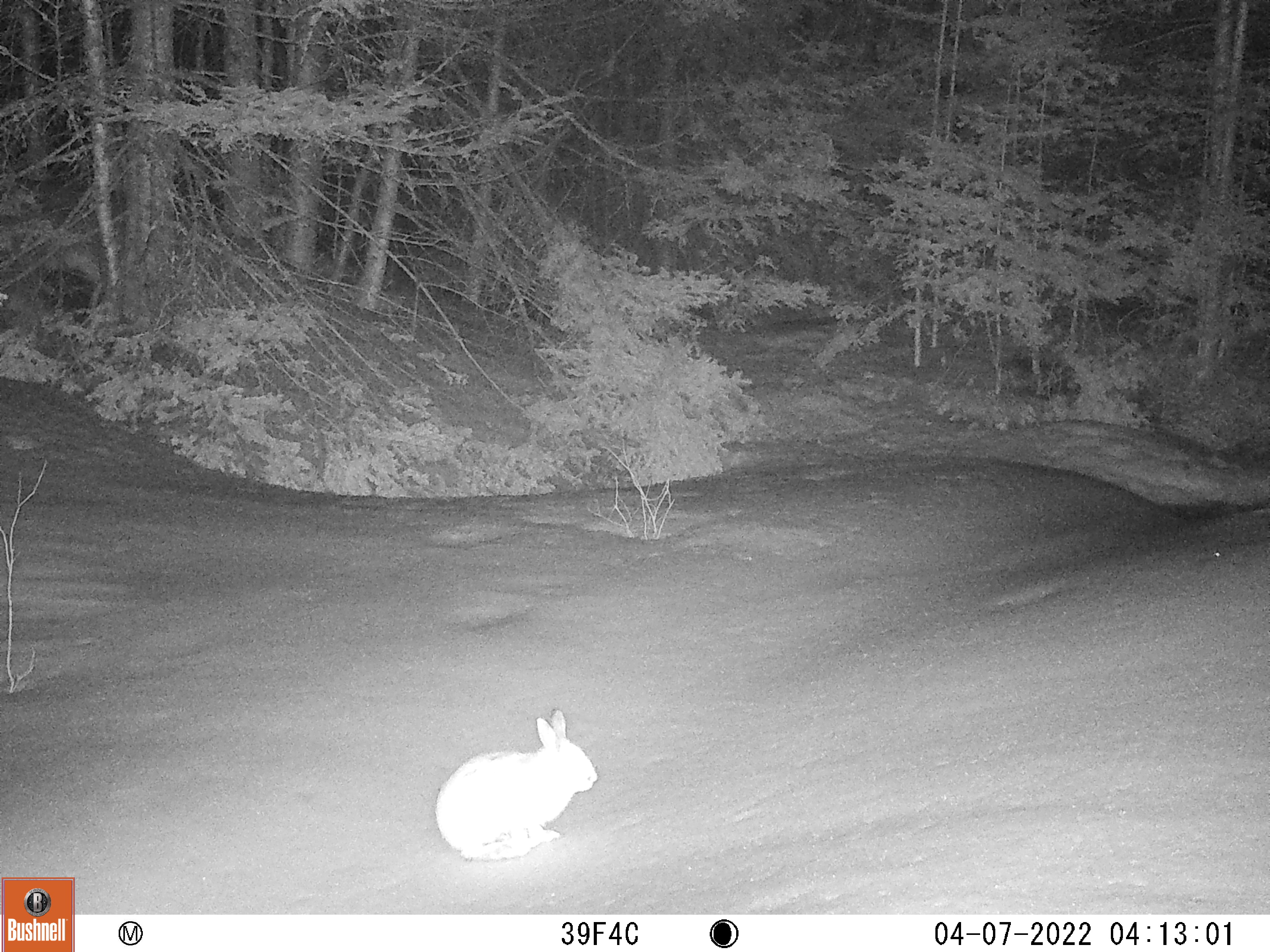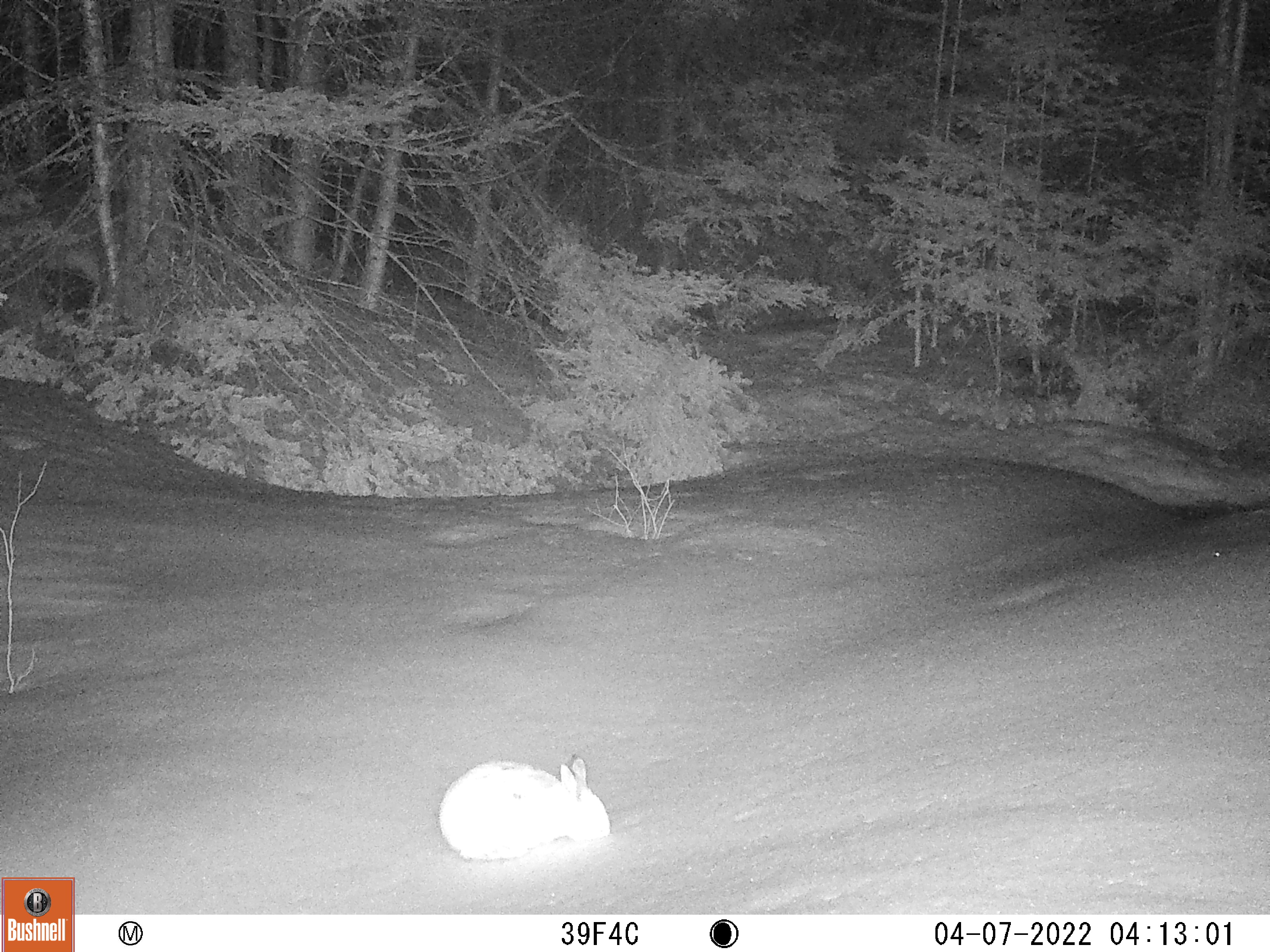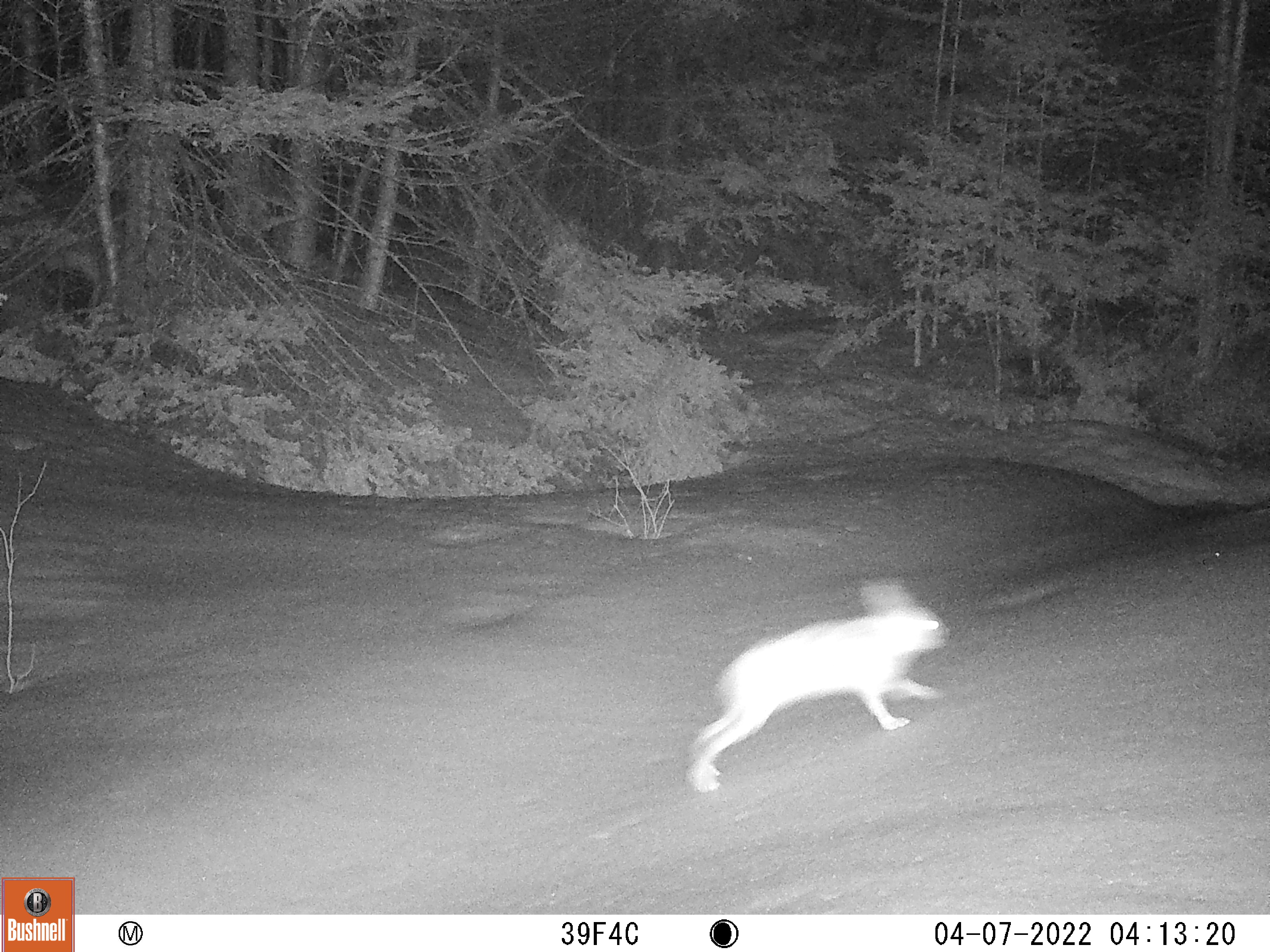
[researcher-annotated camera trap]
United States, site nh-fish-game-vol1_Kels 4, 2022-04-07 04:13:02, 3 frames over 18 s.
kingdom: Animalia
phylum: Chordata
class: Mammalia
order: Lagomorpha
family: Leporidae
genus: Lepus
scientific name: Lepus americanus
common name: snowshoe hare